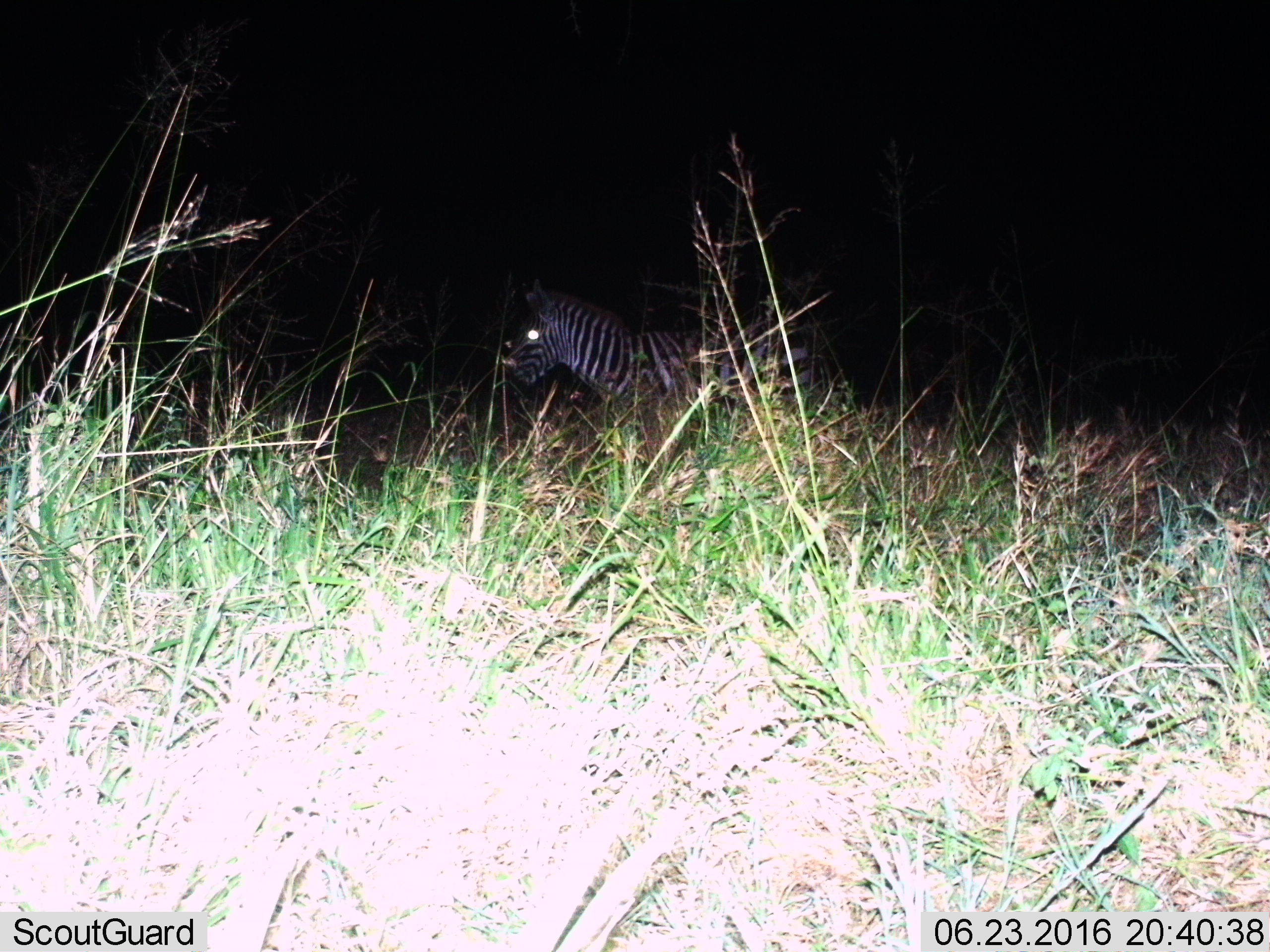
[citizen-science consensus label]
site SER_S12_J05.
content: unidentified animal